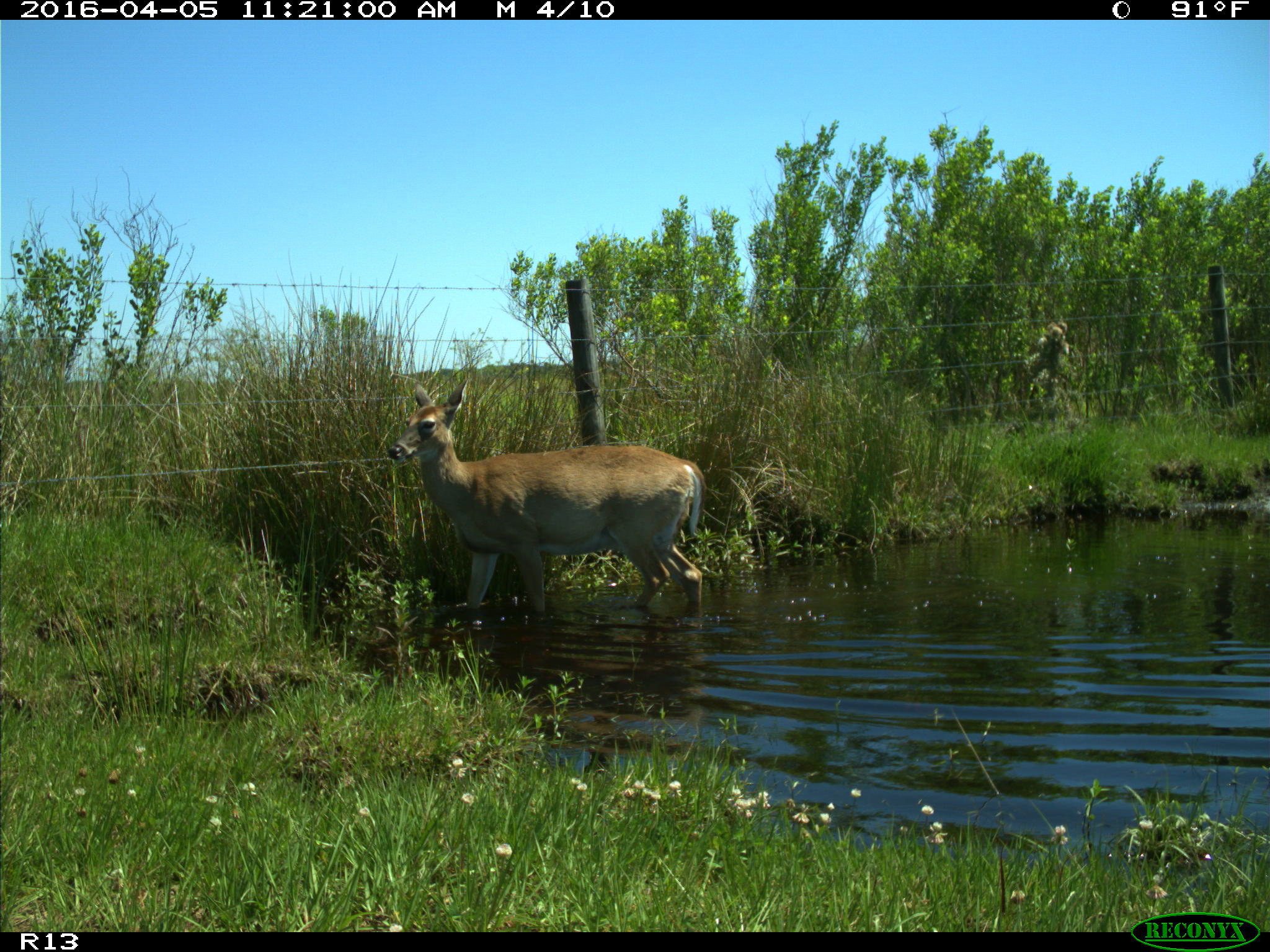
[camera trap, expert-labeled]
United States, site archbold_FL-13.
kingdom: Animalia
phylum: Chordata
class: Mammalia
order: Artiodactyla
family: Cervidae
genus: Odocoileus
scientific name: Odocoileus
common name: deer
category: unidentified deer